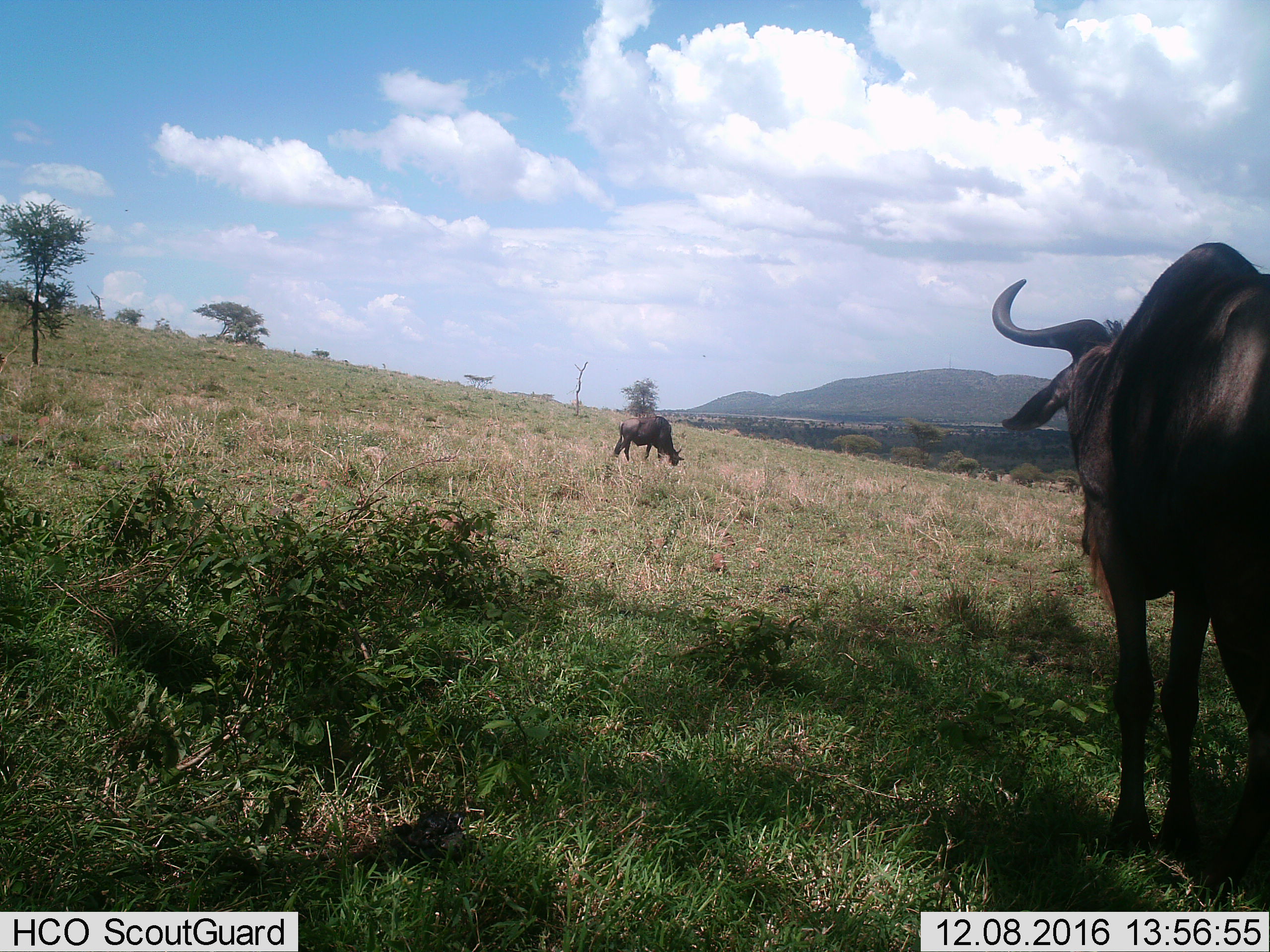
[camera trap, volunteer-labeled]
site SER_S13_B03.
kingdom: Animalia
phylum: Chordata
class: Mammalia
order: Artiodactyla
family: Bovidae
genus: Connochaetes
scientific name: Connochaetes taurinus taurinus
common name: blue wildebeest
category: wildebeestblue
Wildebeestblue (blue wildebeest) (Connochaetes taurinus taurinus), count 2. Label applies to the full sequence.